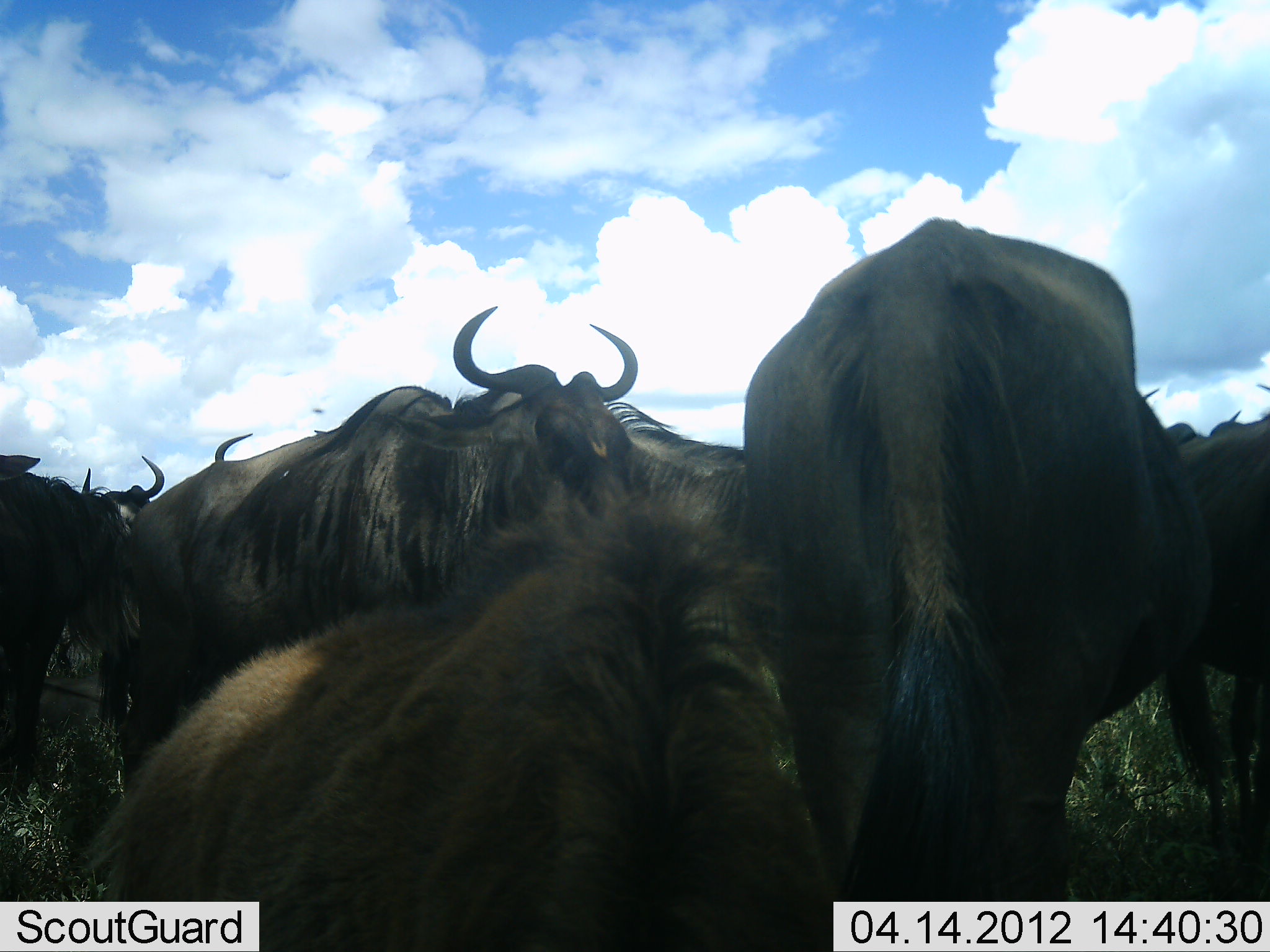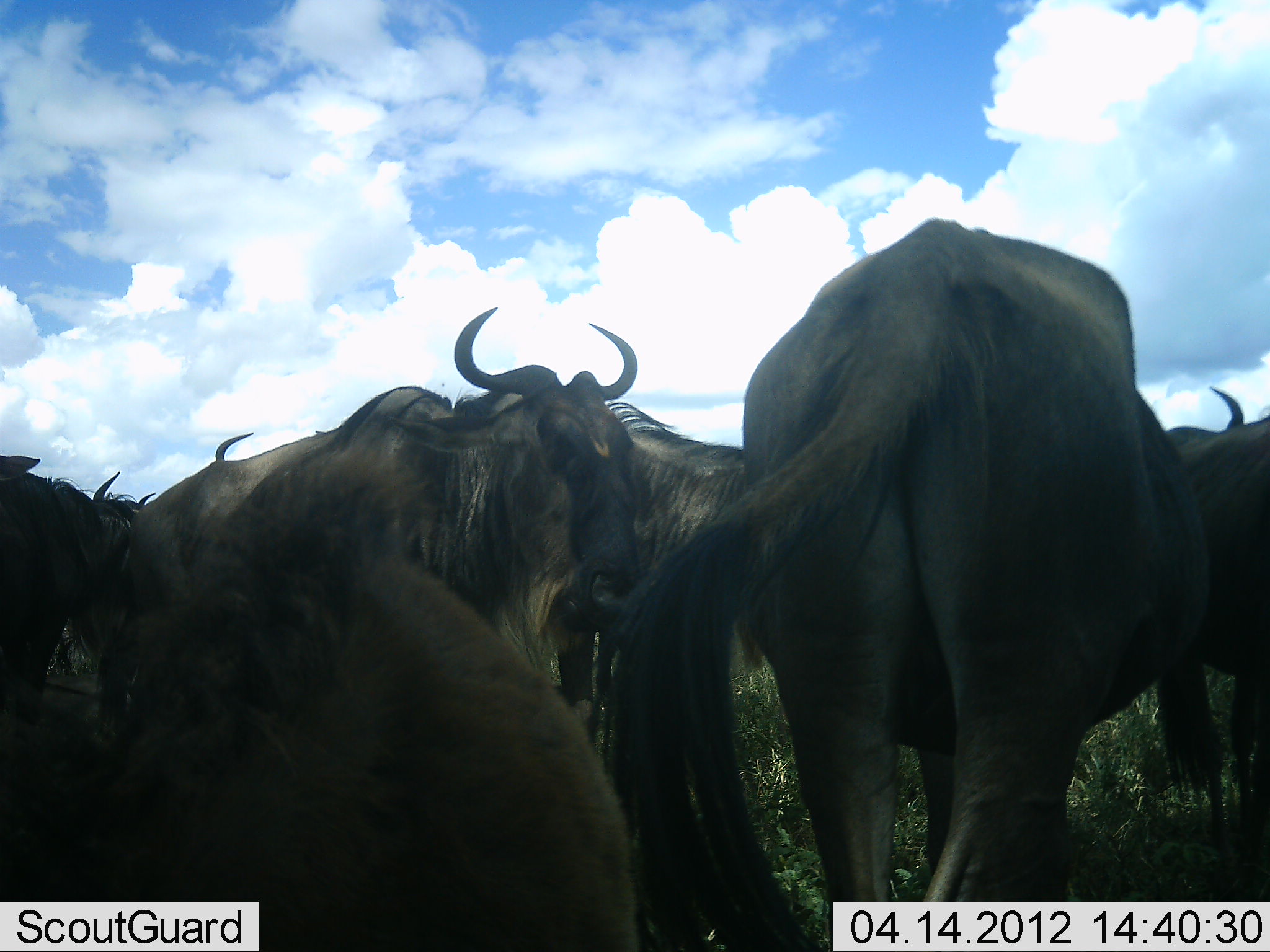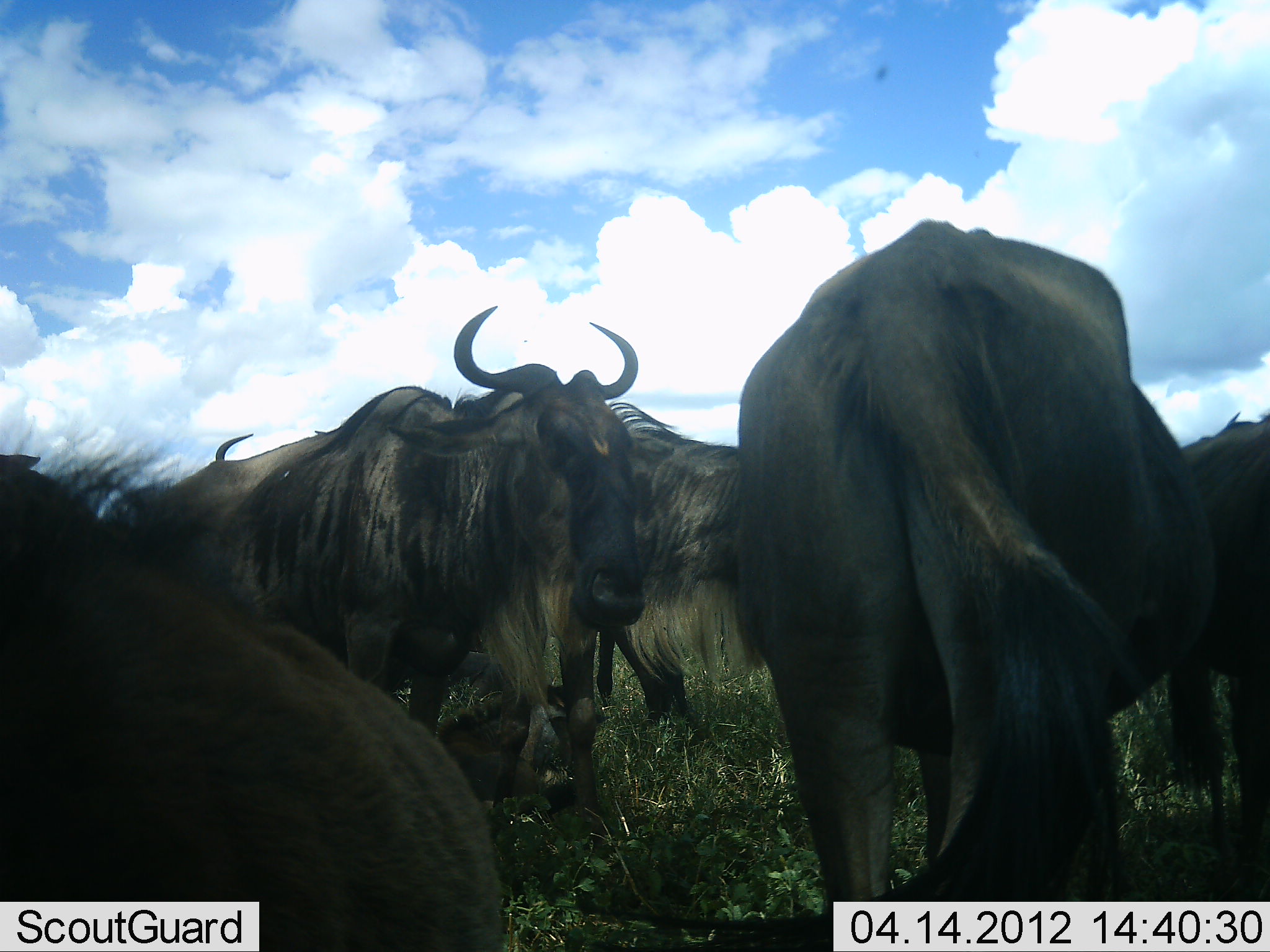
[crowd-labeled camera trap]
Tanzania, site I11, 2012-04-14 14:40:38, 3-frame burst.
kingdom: Animalia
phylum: Chordata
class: Mammalia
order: Artiodactyla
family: Bovidae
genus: Connochaetes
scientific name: Connochaetes taurinus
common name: blue wildebeest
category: wildebeest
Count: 7.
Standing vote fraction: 85%.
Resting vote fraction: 46%.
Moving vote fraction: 12%.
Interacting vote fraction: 12%.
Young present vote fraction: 15%.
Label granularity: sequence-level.